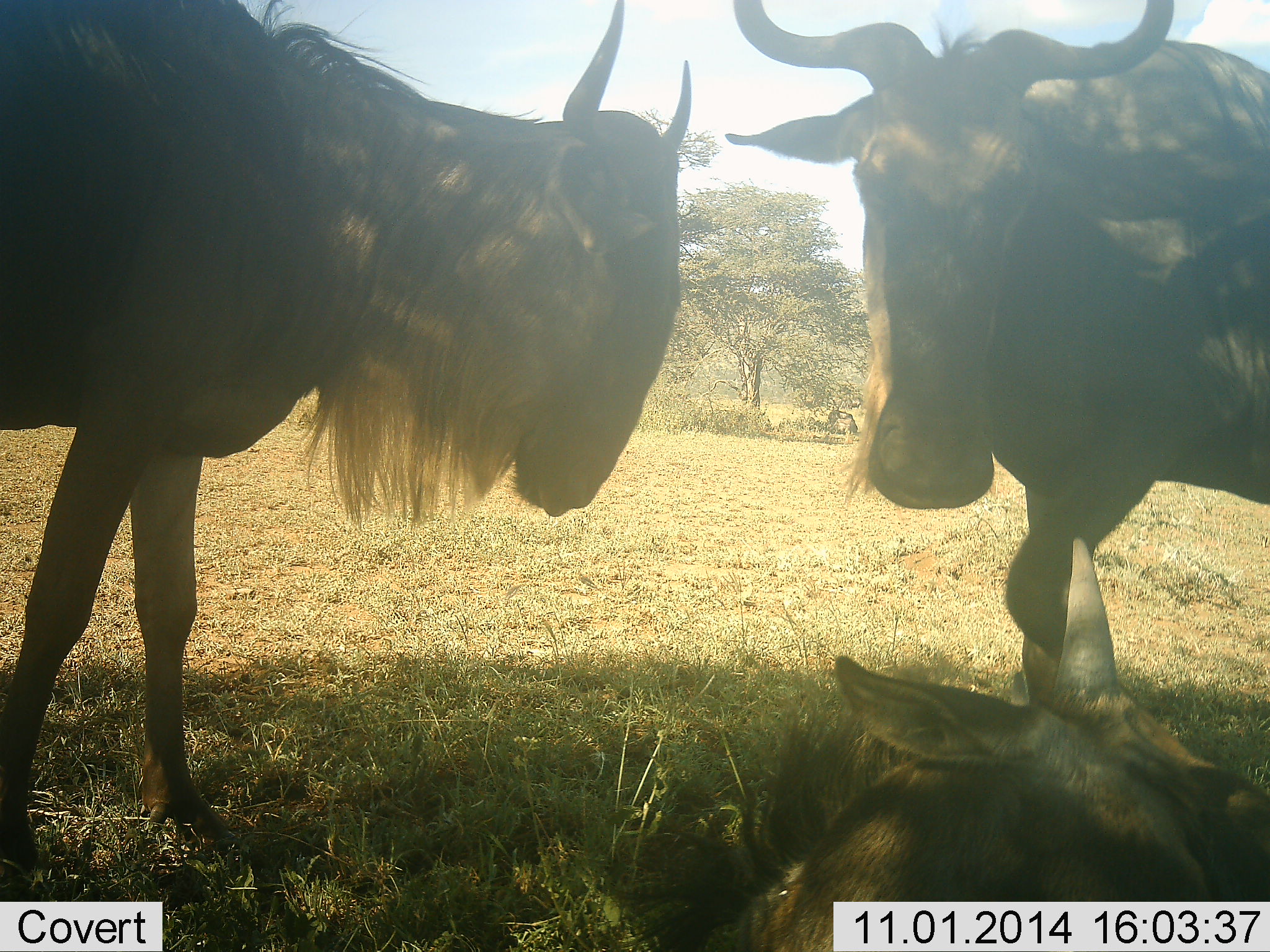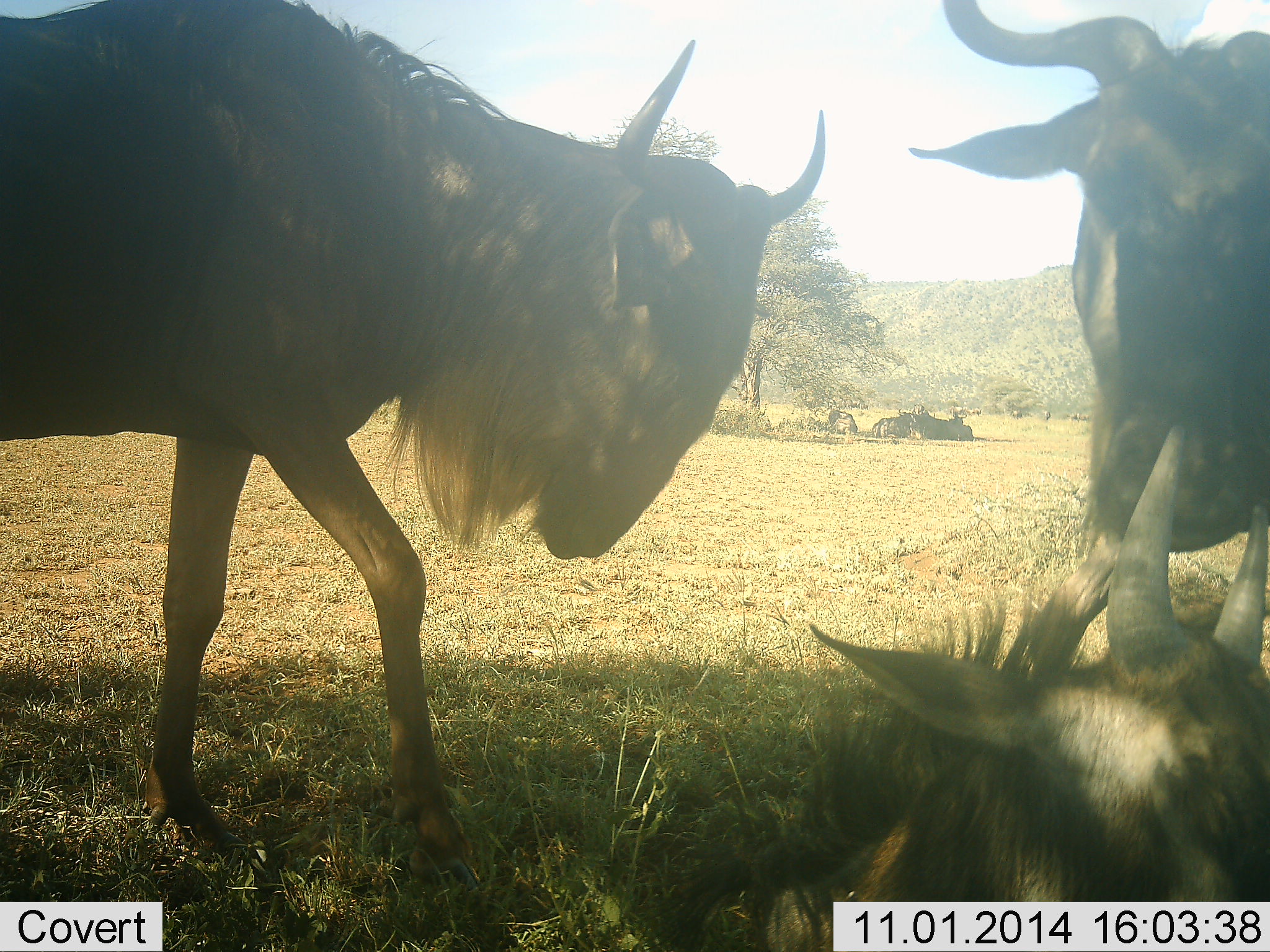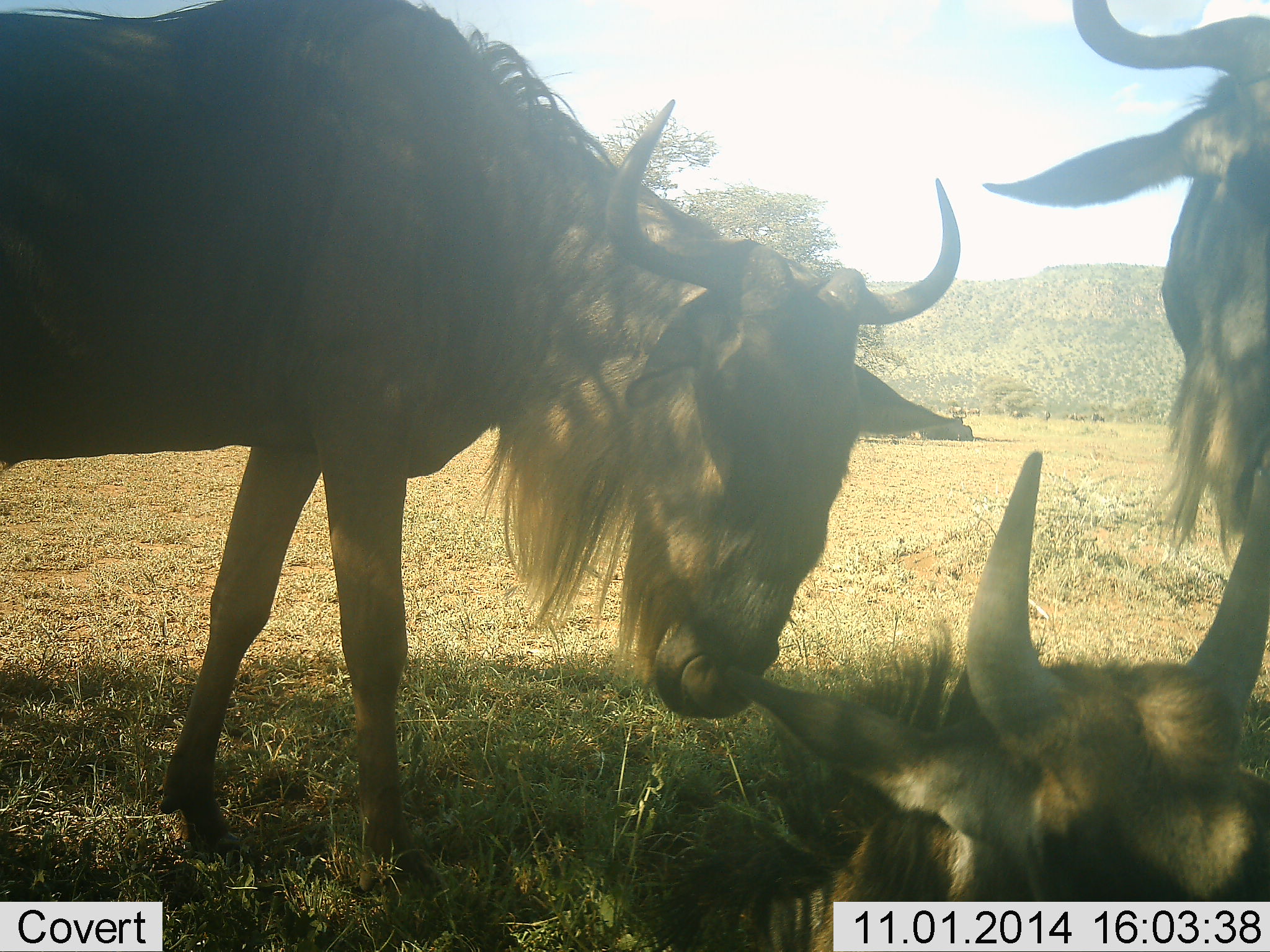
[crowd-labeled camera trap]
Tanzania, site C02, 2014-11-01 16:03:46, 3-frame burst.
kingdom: Animalia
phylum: Chordata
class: Mammalia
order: Artiodactyla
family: Bovidae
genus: Connochaetes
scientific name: Connochaetes taurinus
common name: blue wildebeest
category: wildebeest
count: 6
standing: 60%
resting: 100%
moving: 40%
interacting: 30%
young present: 10%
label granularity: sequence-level